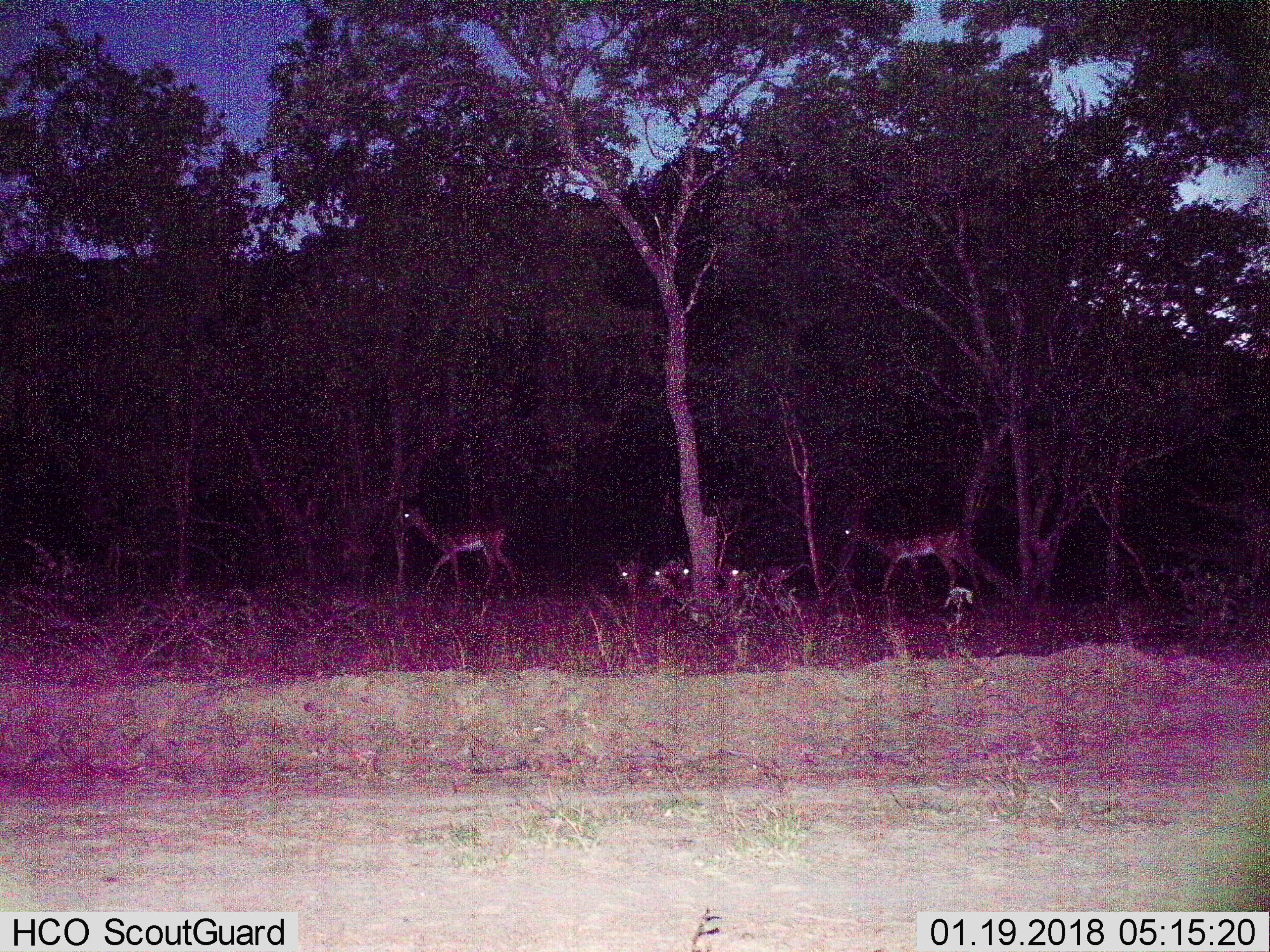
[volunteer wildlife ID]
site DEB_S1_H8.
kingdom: Animalia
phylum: Chordata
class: Mammalia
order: Artiodactyla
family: Bovidae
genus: Aepyceros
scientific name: Aepyceros melampus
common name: impala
Impala (Aepyceros melampus), count 7. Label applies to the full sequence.